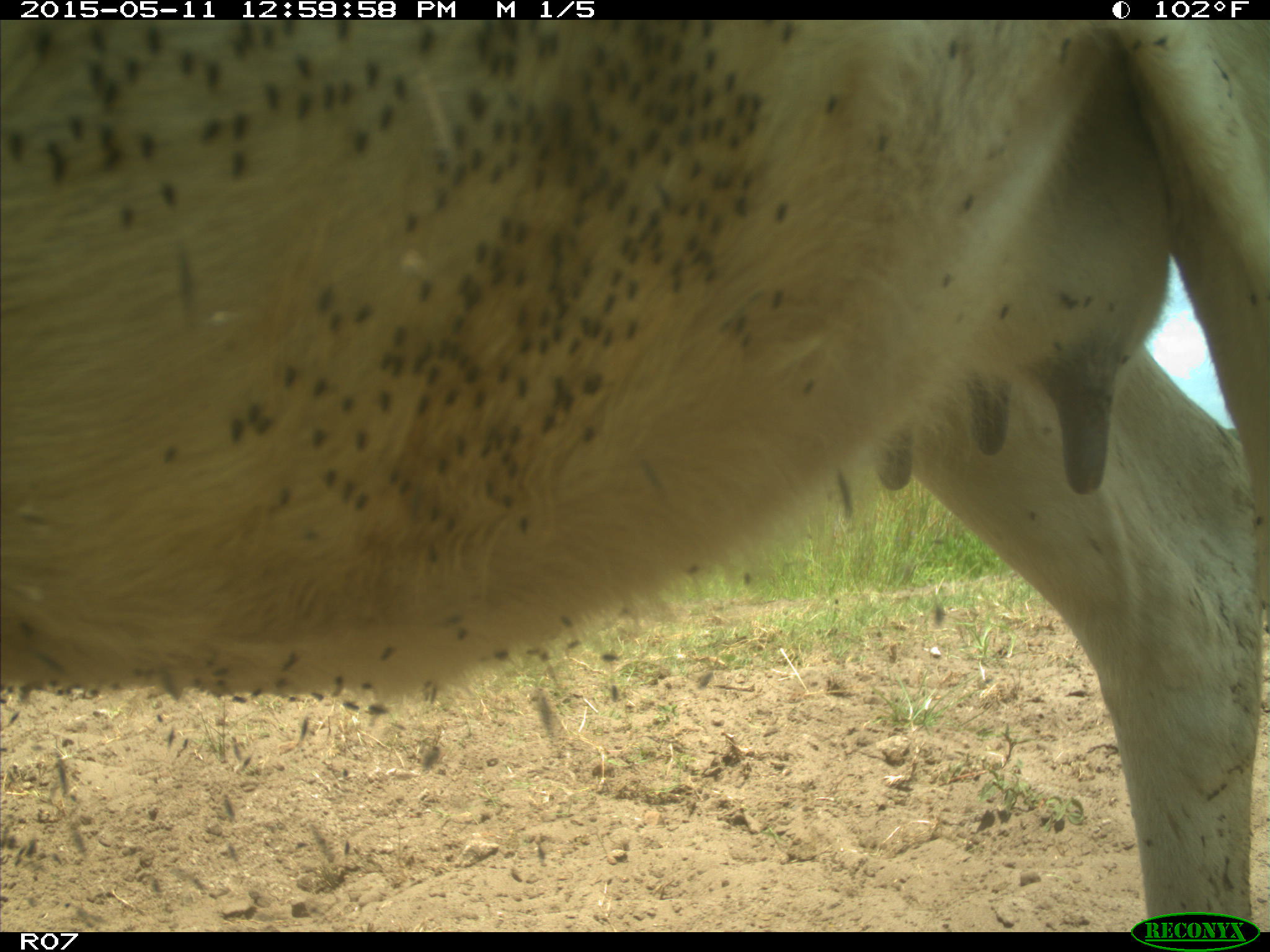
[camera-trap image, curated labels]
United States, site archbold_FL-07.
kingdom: Animalia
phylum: Chordata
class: Mammalia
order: Artiodactyla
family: Bovidae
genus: Bos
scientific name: Bos taurus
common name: domestic cow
Bos taurus (domestic cow).